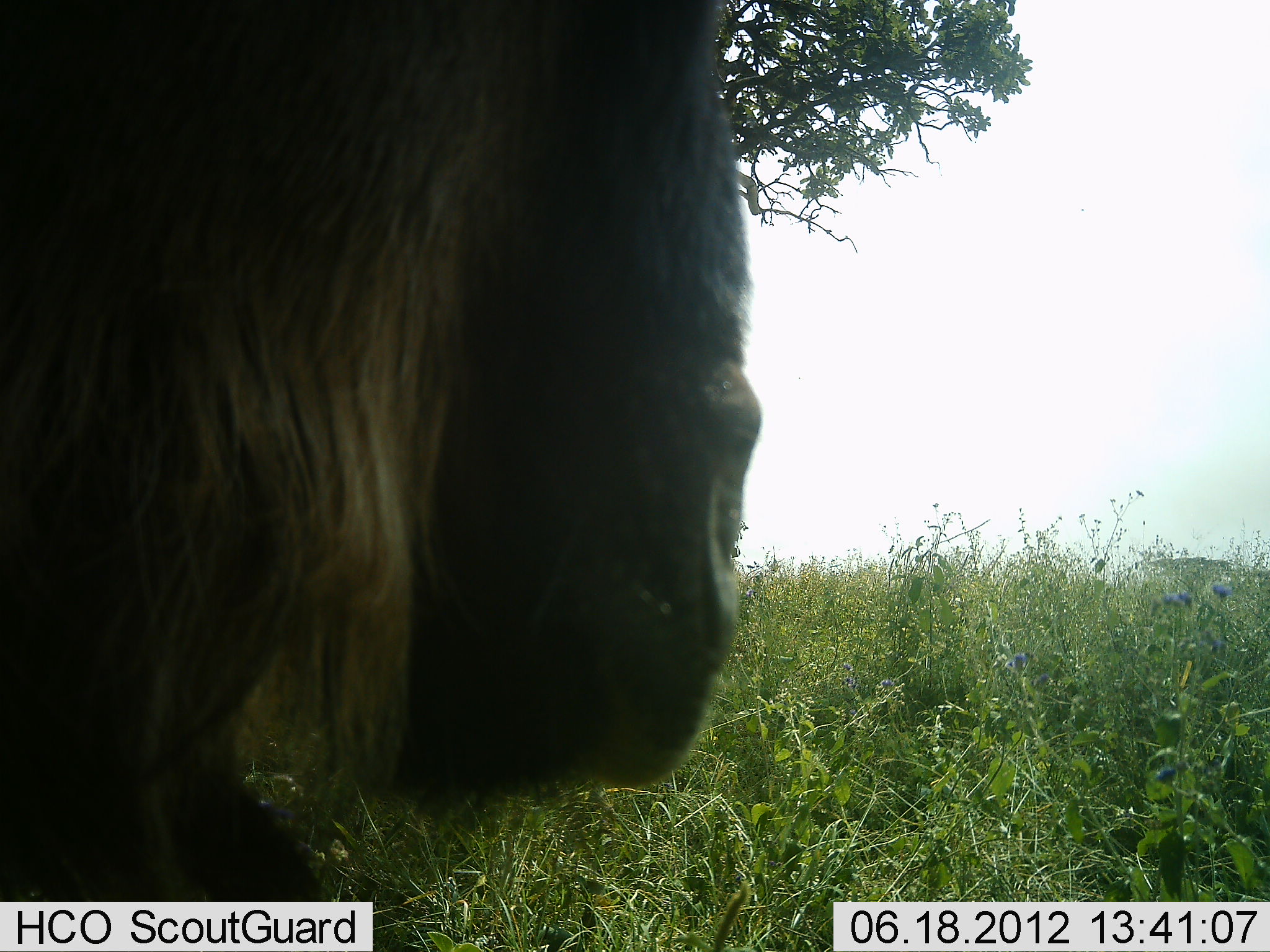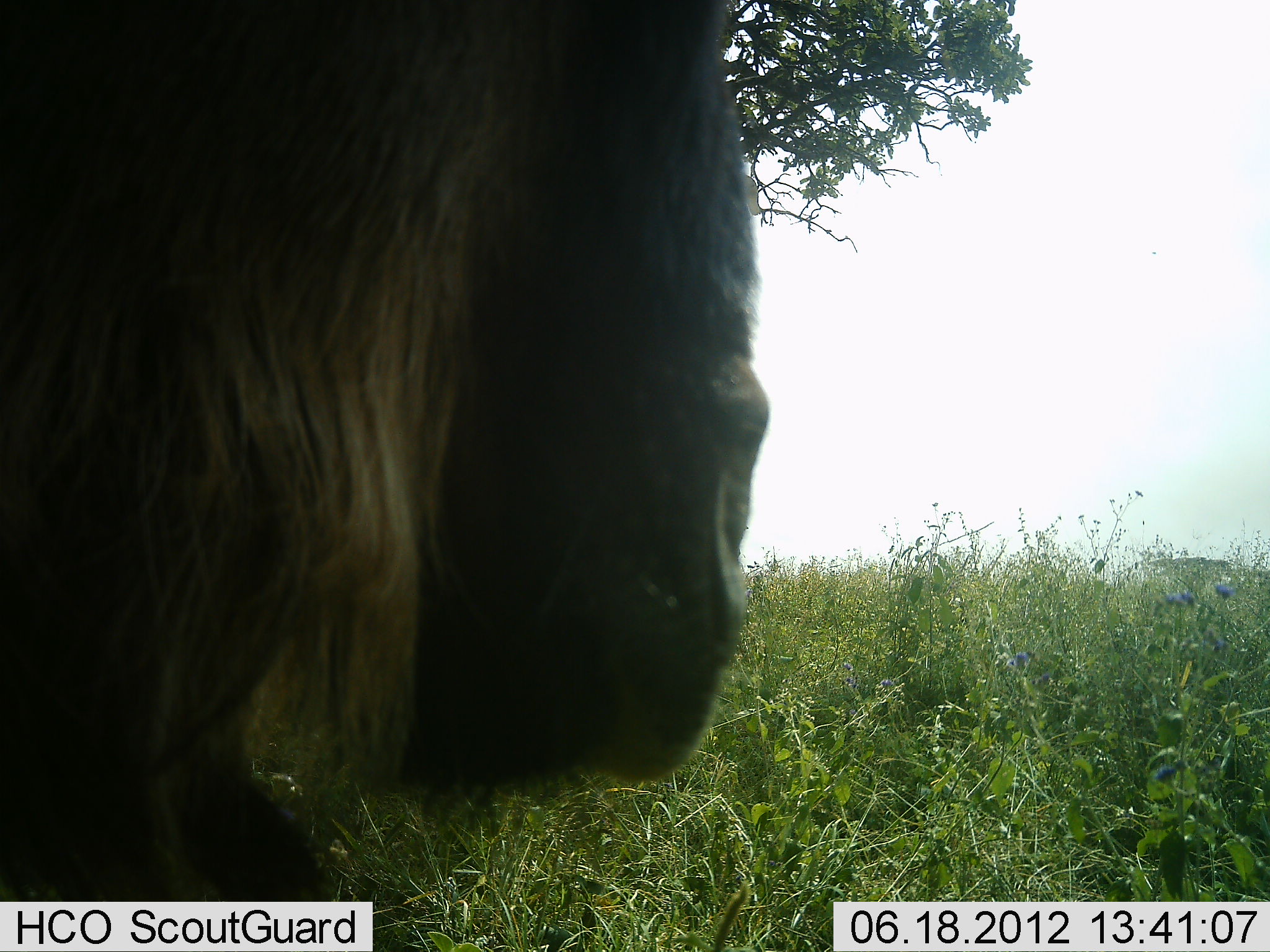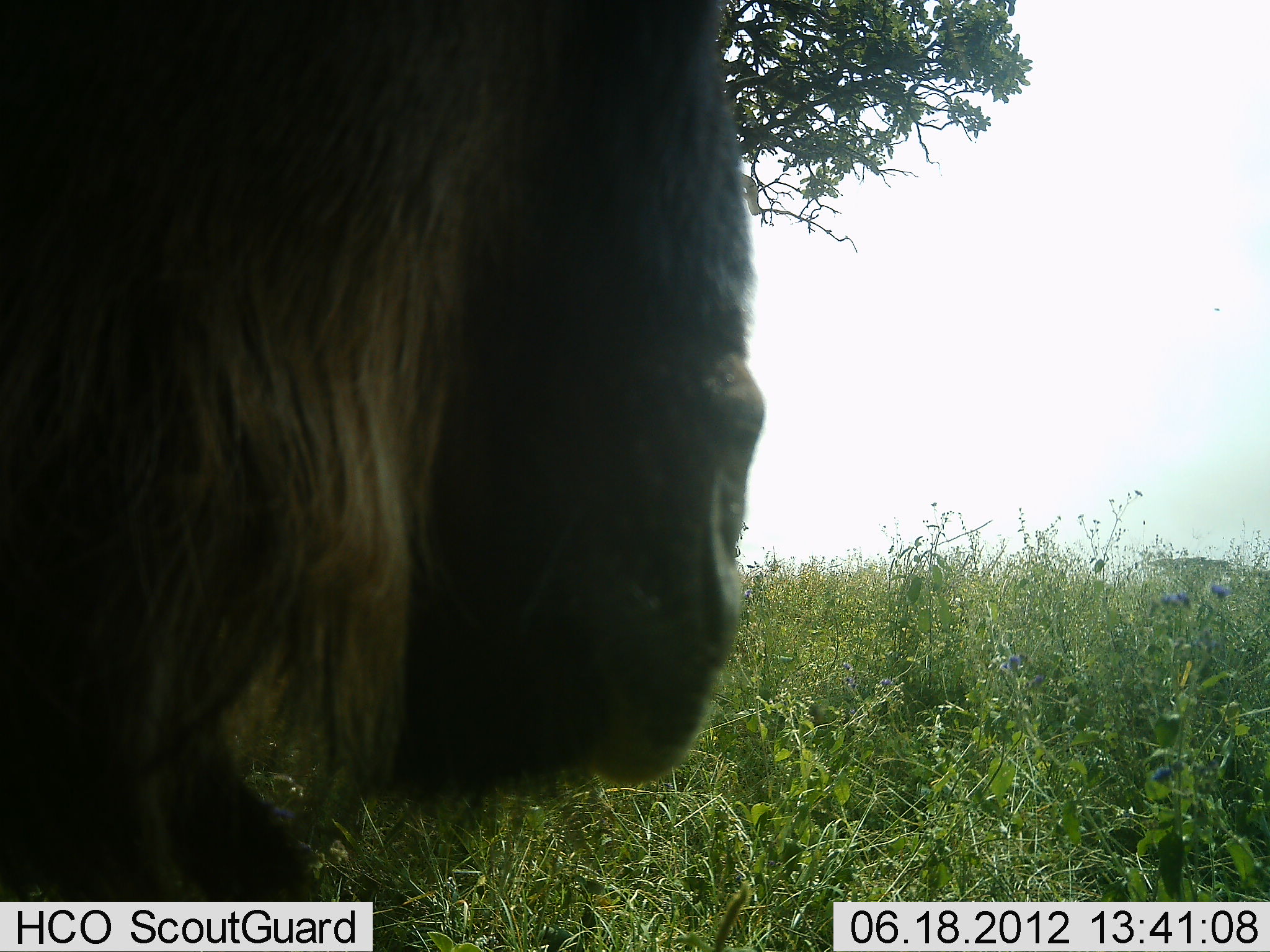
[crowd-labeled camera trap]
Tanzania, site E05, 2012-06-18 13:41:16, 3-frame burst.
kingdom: Animalia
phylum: Chordata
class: Mammalia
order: Artiodactyla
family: Bovidae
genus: Connochaetes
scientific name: Connochaetes taurinus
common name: blue wildebeest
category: wildebeest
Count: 1.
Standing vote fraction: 70%.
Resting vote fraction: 30%.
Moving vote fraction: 0%.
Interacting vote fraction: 0%.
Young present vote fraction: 0%.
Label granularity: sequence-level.